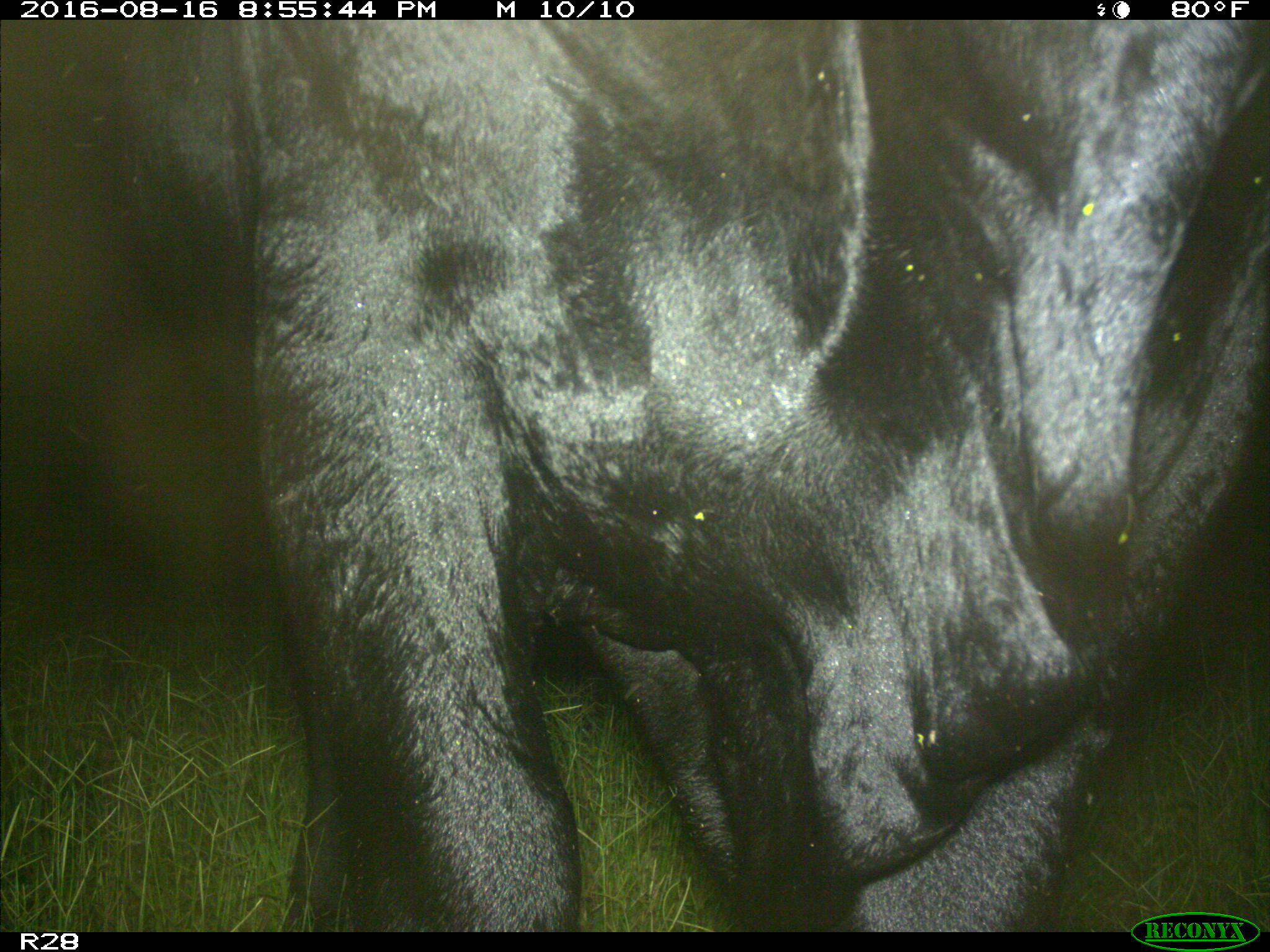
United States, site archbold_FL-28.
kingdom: Animalia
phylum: Chordata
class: Mammalia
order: Artiodactyla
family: Bovidae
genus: Bos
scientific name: Bos taurus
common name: domestic cow